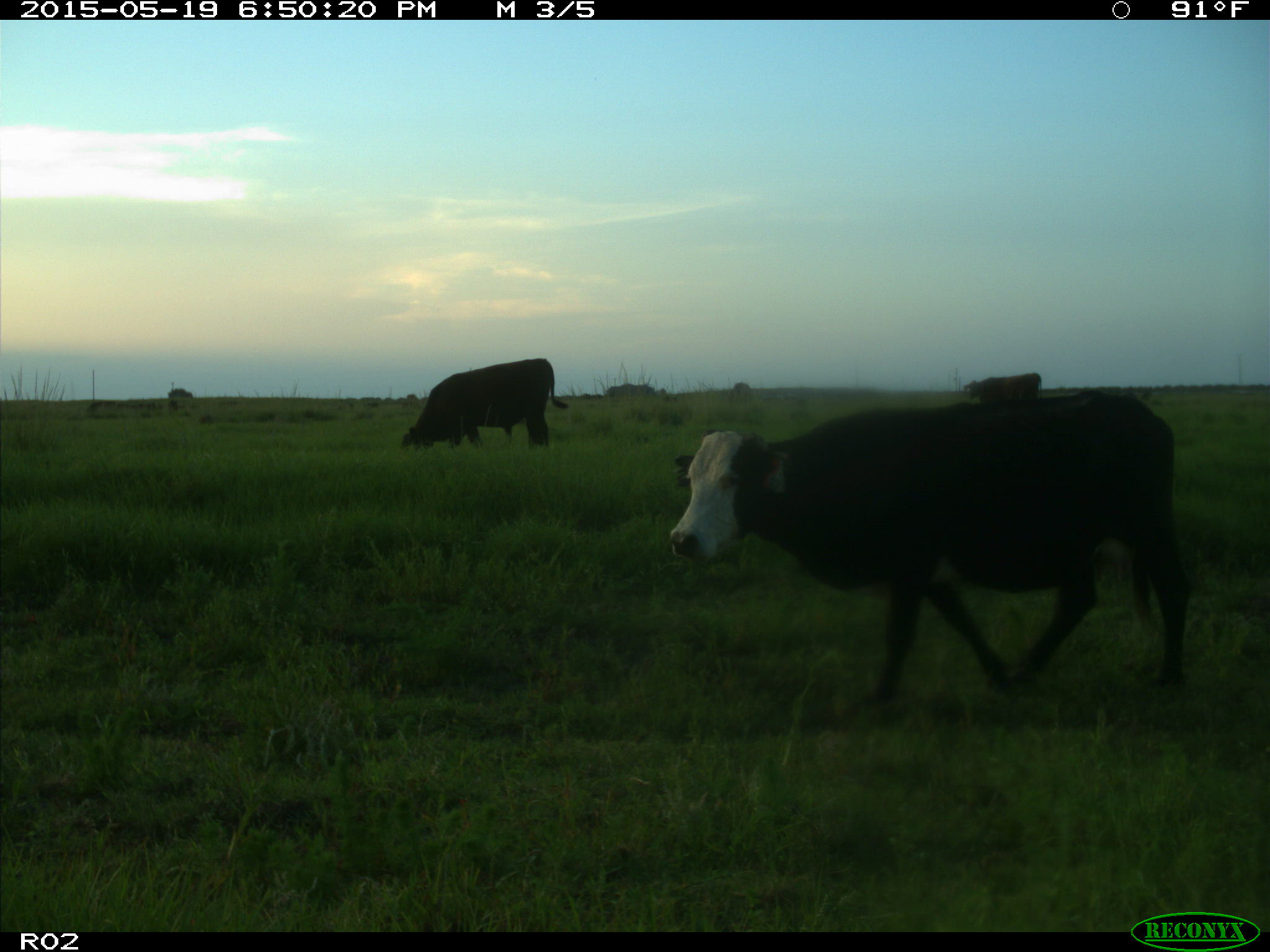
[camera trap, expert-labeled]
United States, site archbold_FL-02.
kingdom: Animalia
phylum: Chordata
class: Mammalia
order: Artiodactyla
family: Bovidae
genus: Bos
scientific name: Bos taurus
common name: domestic cow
Bos taurus (domestic cow).